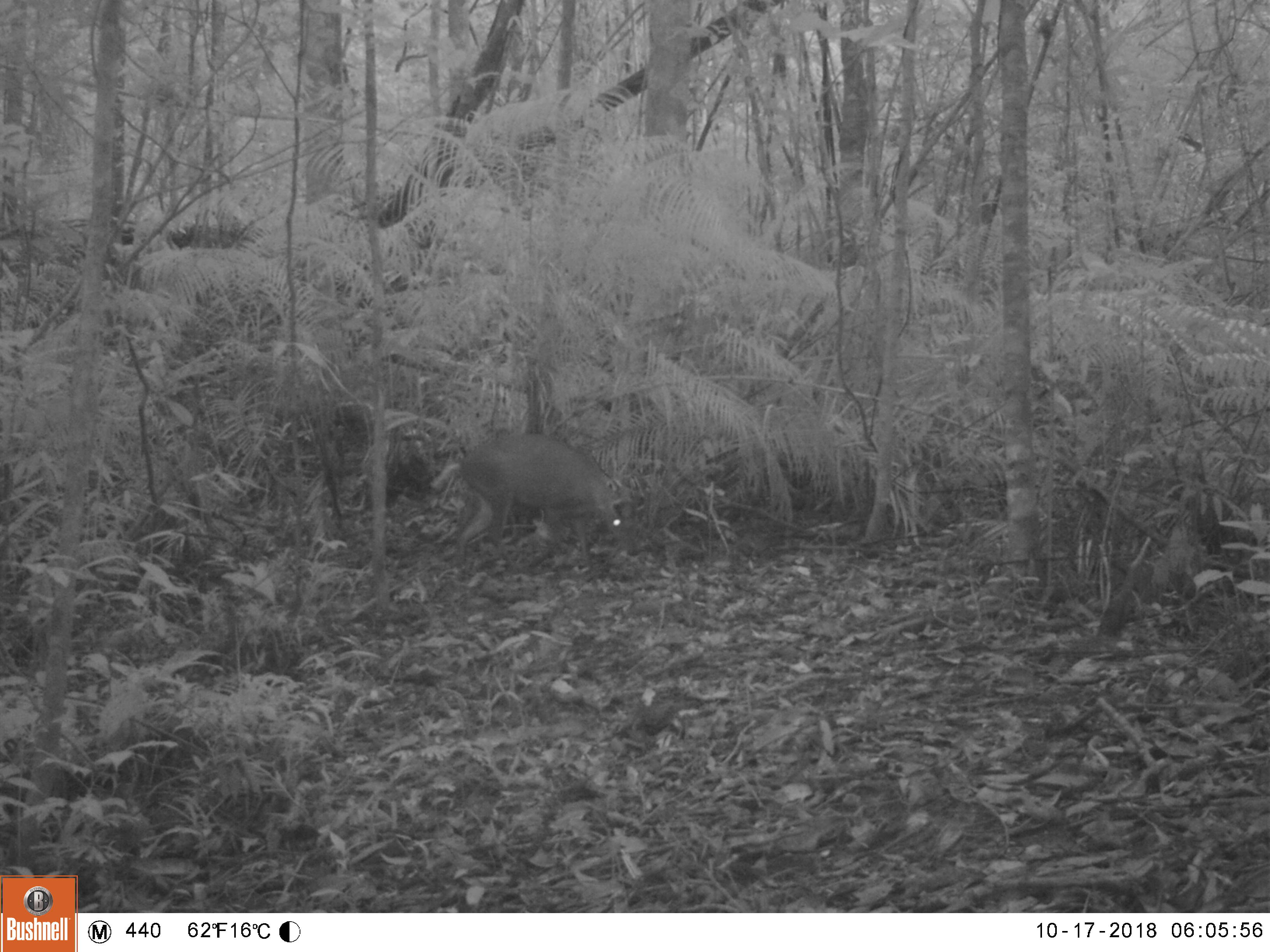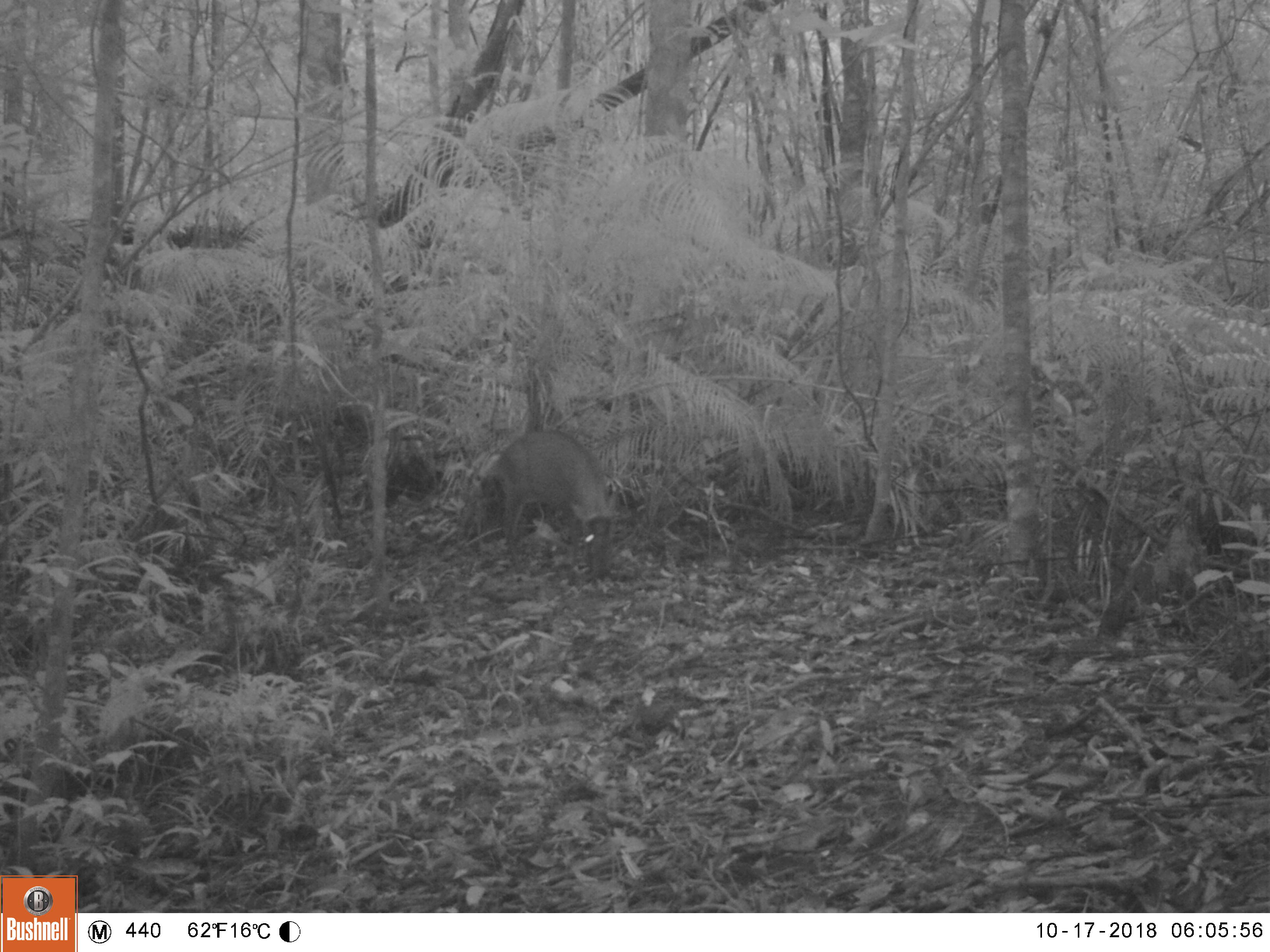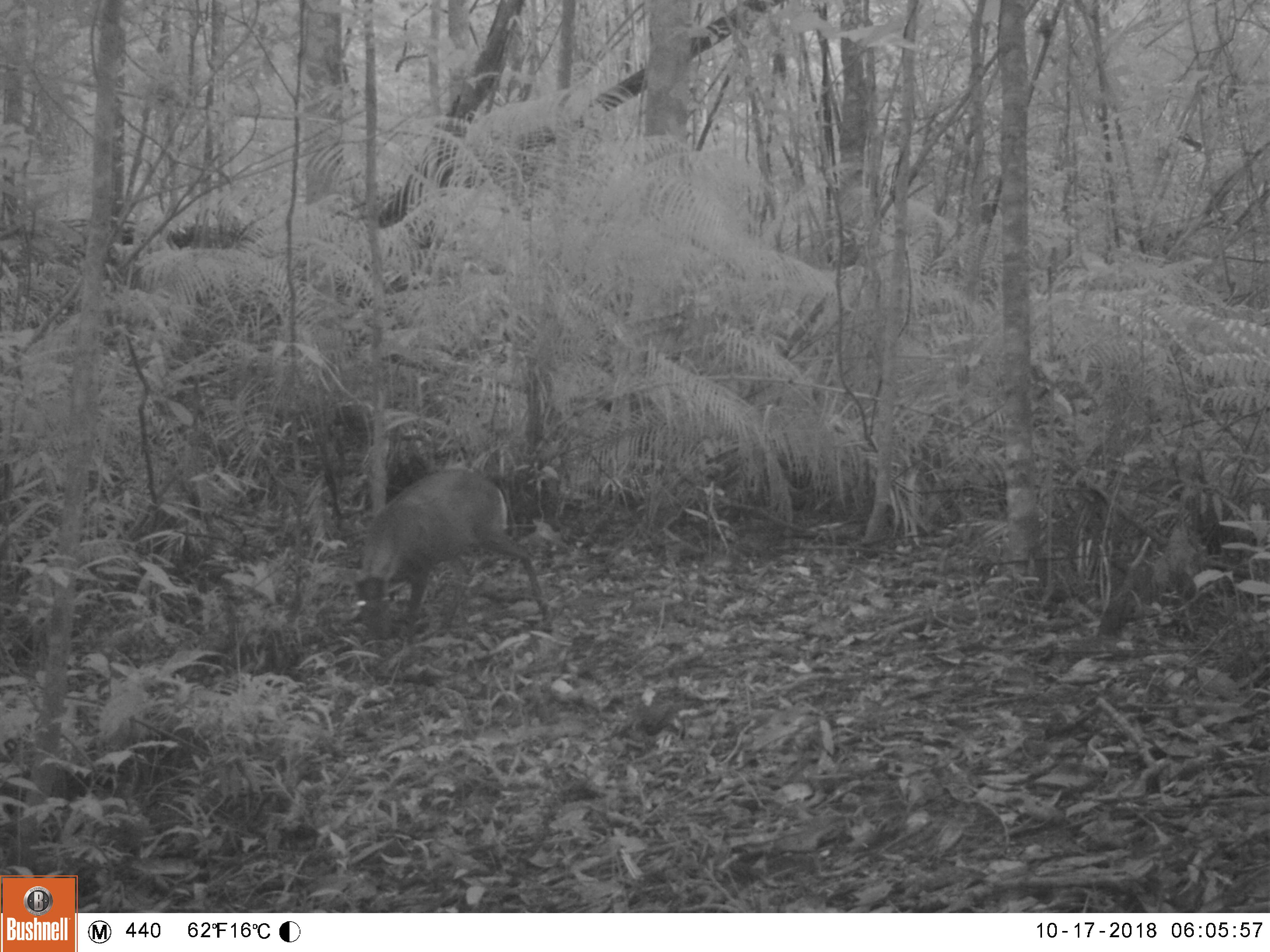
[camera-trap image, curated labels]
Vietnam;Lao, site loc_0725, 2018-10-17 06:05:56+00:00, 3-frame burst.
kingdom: Animalia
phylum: Chordata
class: Mammalia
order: Artiodactyla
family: Cervidae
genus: Muntiacus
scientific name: Muntiacus rooseveltorum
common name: roosevelt's muntjac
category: roosevelts muntjac group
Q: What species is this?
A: Roosevelts muntjac group (roosevelt's muntjac) (Muntiacus rooseveltorum).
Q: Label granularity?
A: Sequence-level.